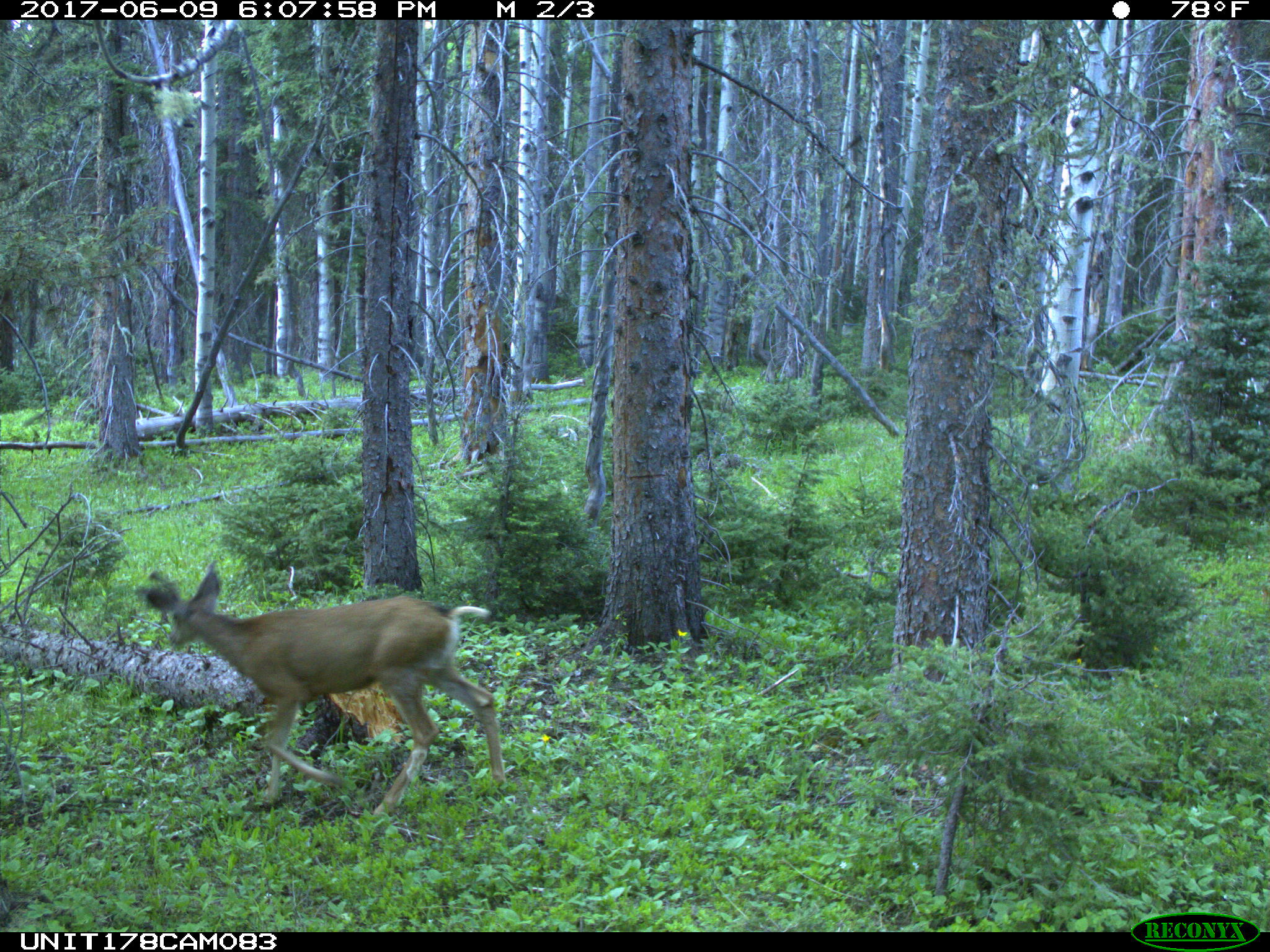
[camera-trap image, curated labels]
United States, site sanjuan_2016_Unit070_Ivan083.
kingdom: Animalia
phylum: Chordata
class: Mammalia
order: Artiodactyla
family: Cervidae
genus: Odocoileus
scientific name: Odocoileus hemionus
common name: mule deer